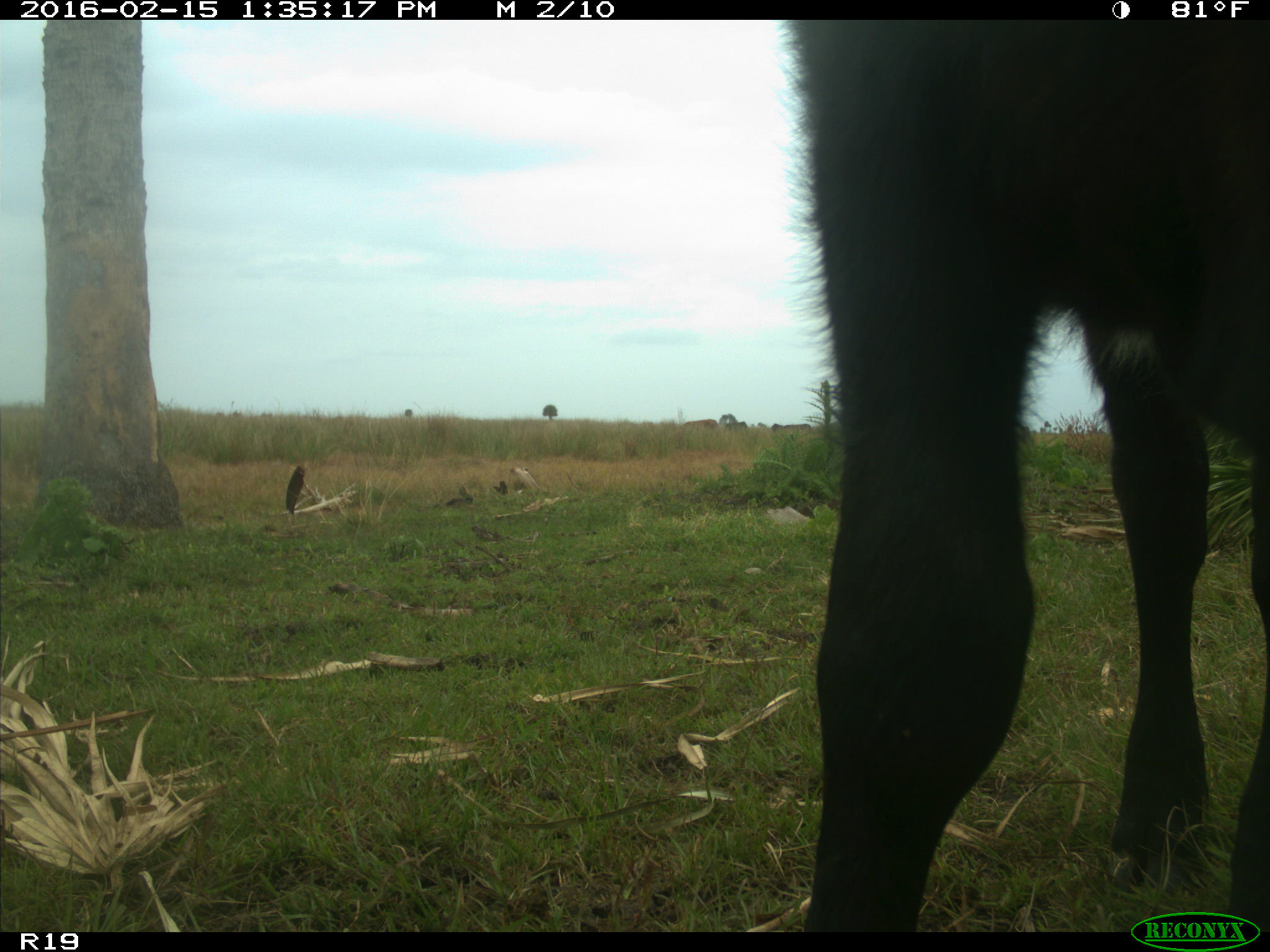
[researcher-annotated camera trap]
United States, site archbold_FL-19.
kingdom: Animalia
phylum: Chordata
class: Mammalia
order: Artiodactyla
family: Bovidae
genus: Bos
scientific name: Bos taurus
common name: domestic cow